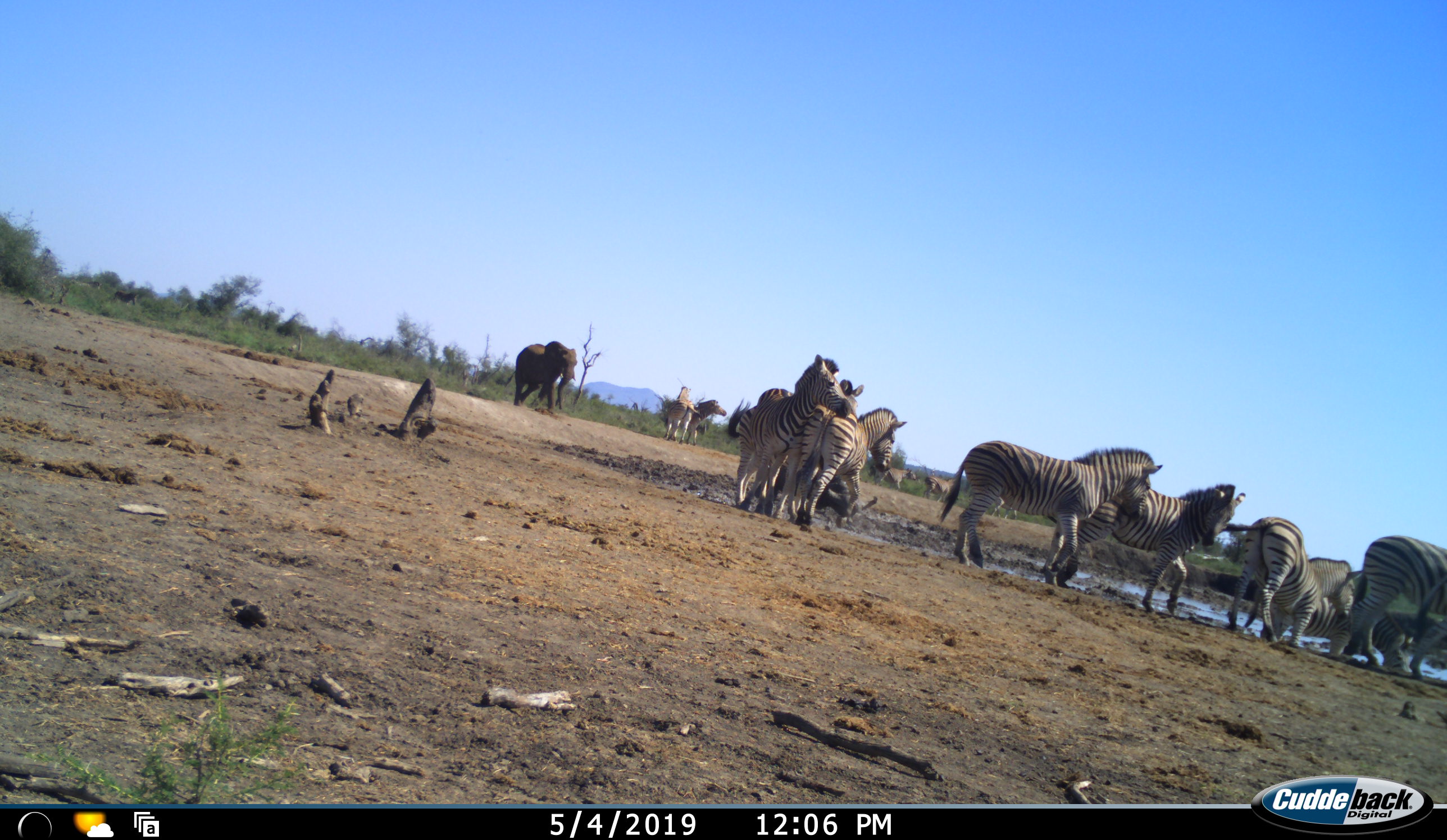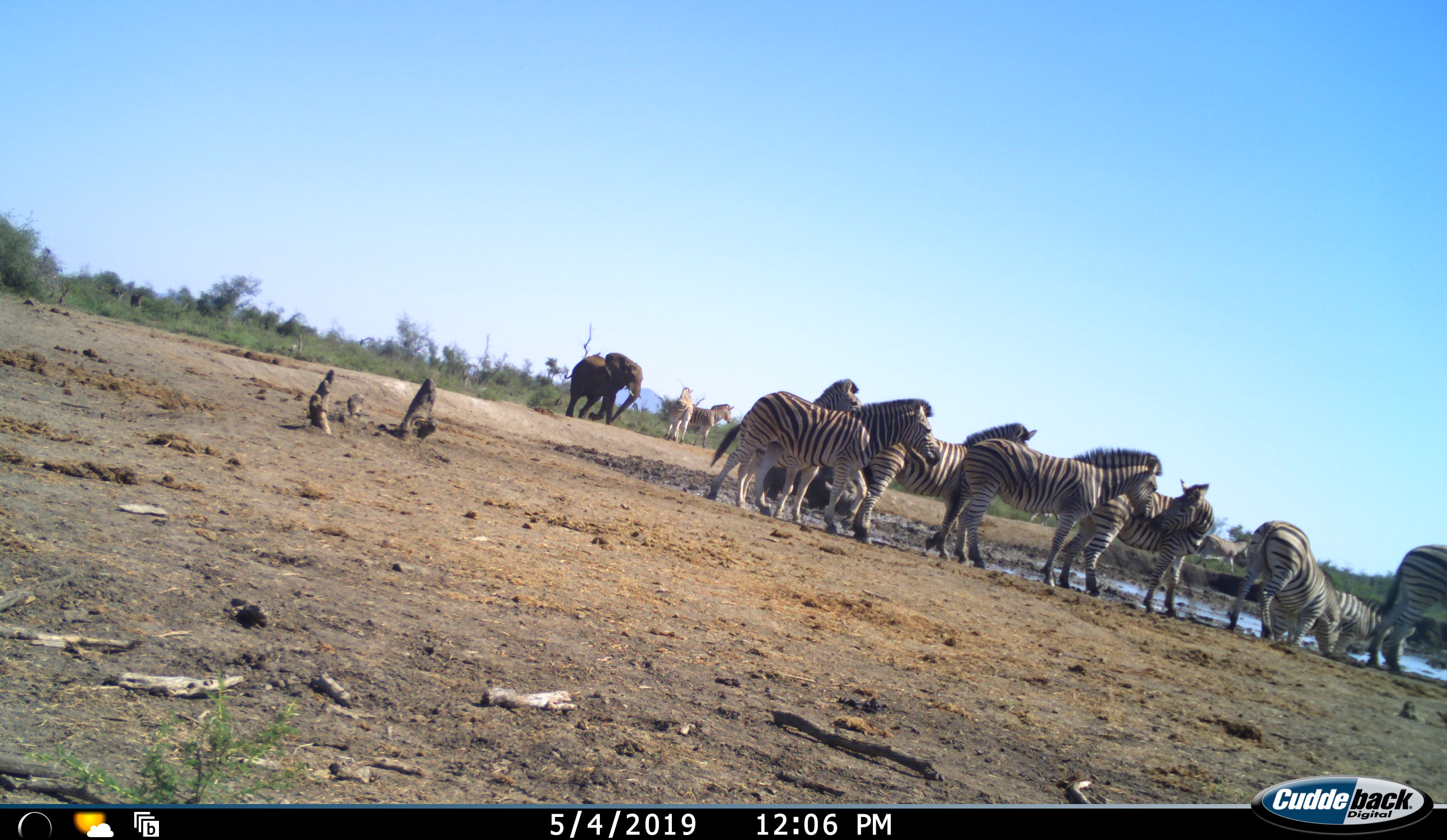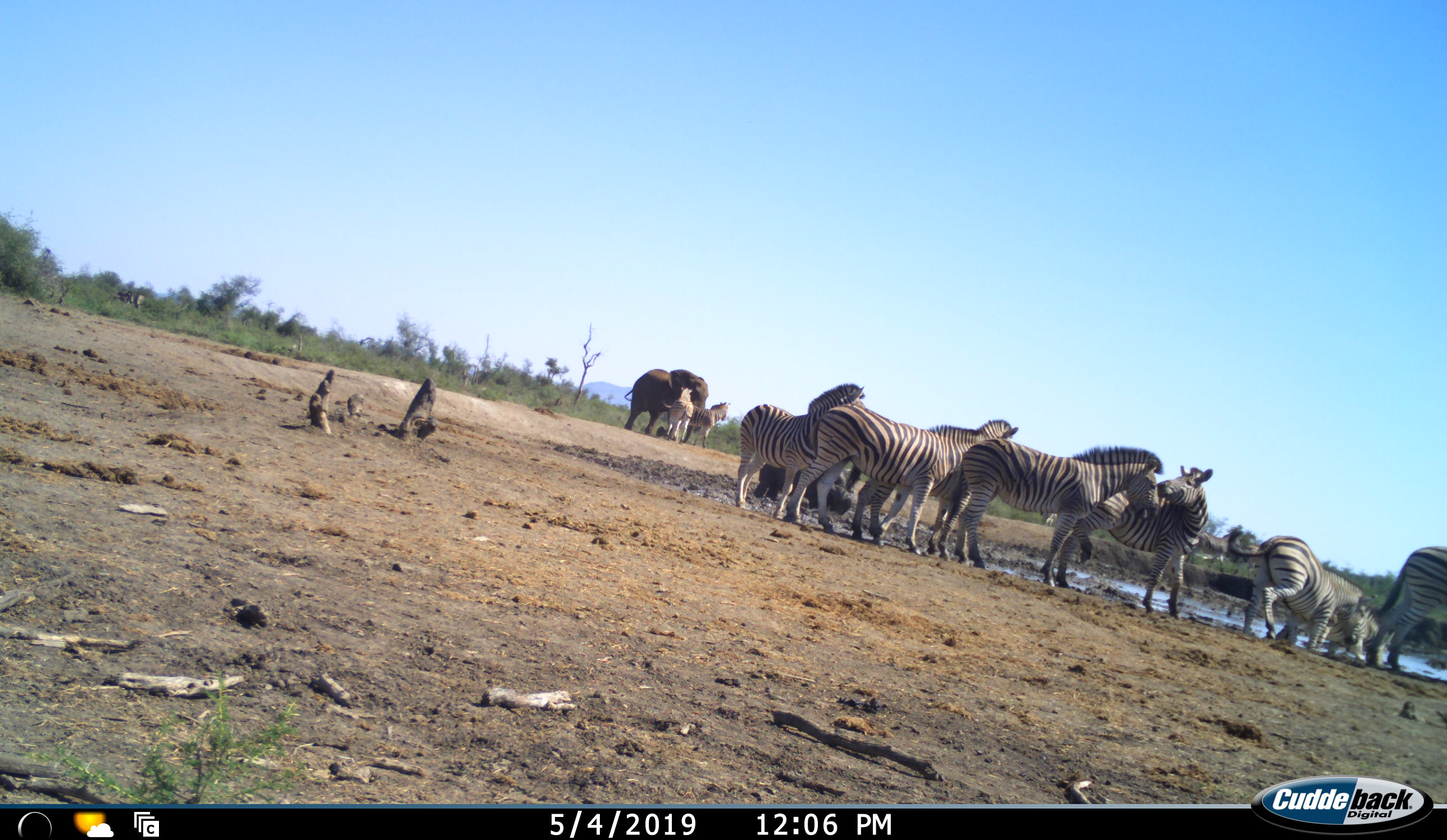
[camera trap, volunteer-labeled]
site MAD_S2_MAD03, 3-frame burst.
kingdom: Animalia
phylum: Chordata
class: Mammalia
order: Perissodactyla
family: Equidae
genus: Equus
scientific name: Equus quagga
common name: plains zebra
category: zebraplains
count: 11-50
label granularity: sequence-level